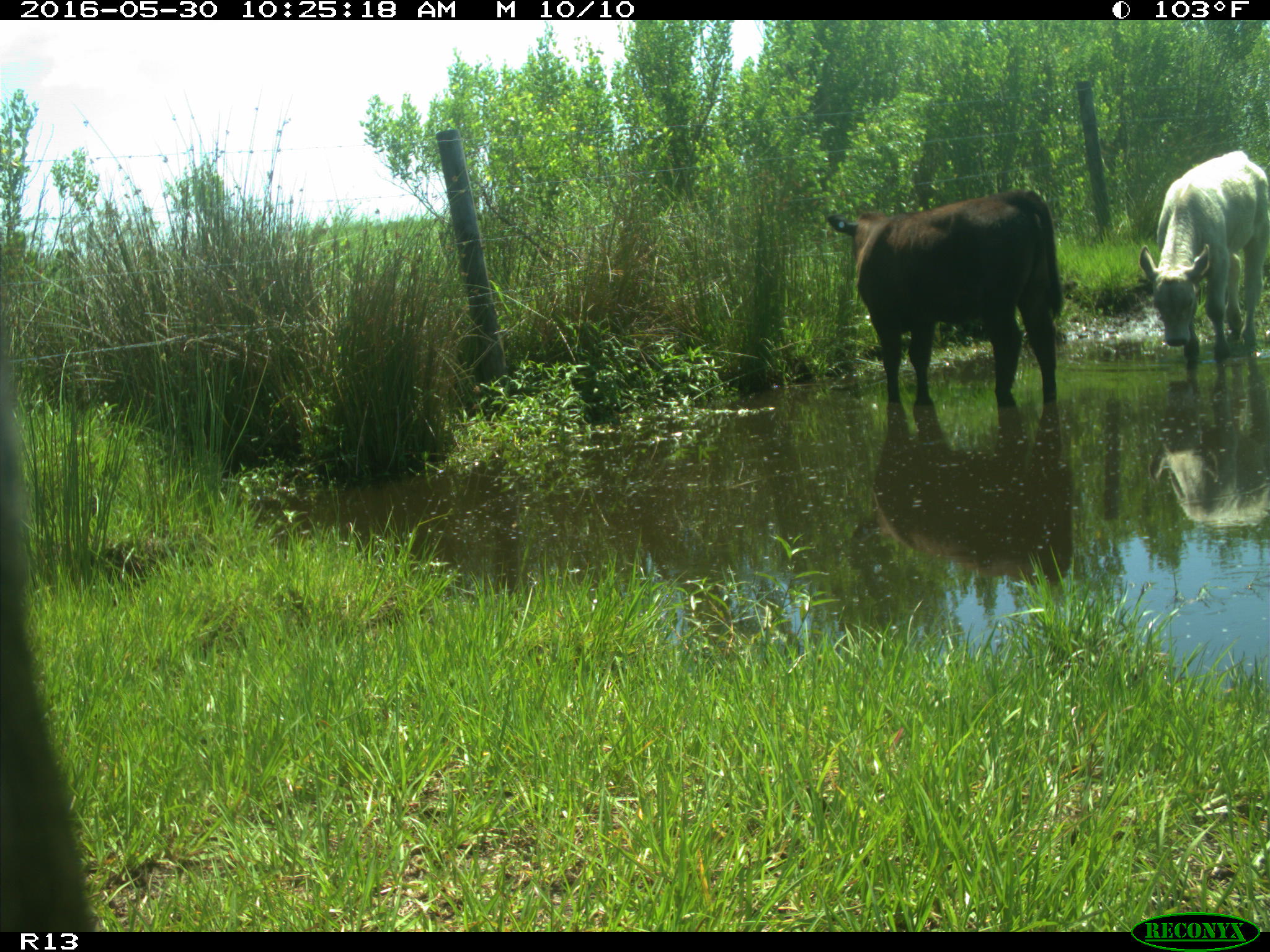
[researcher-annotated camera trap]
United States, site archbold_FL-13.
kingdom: Animalia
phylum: Chordata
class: Mammalia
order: Artiodactyla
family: Bovidae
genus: Bos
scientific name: Bos taurus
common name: domestic cow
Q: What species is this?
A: Bos taurus (domestic cow).